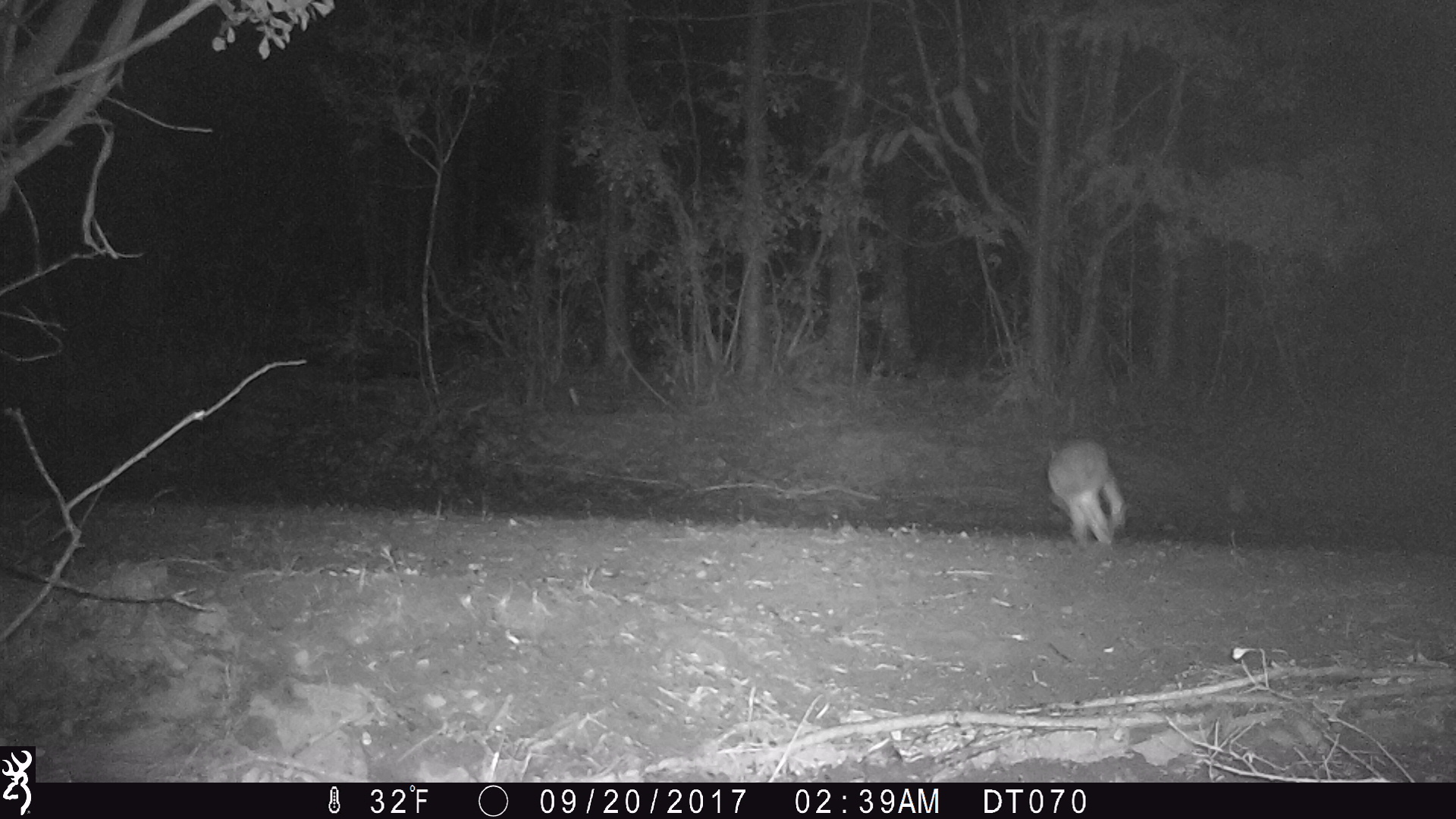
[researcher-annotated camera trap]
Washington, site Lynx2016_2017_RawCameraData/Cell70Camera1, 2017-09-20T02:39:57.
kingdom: Animalia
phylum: Chordata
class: Mammalia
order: Lagomorpha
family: Leporidae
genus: Lepus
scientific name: Lepus americanus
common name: snowshoe hare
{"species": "Lepus americanus (snowshoe hare)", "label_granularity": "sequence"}